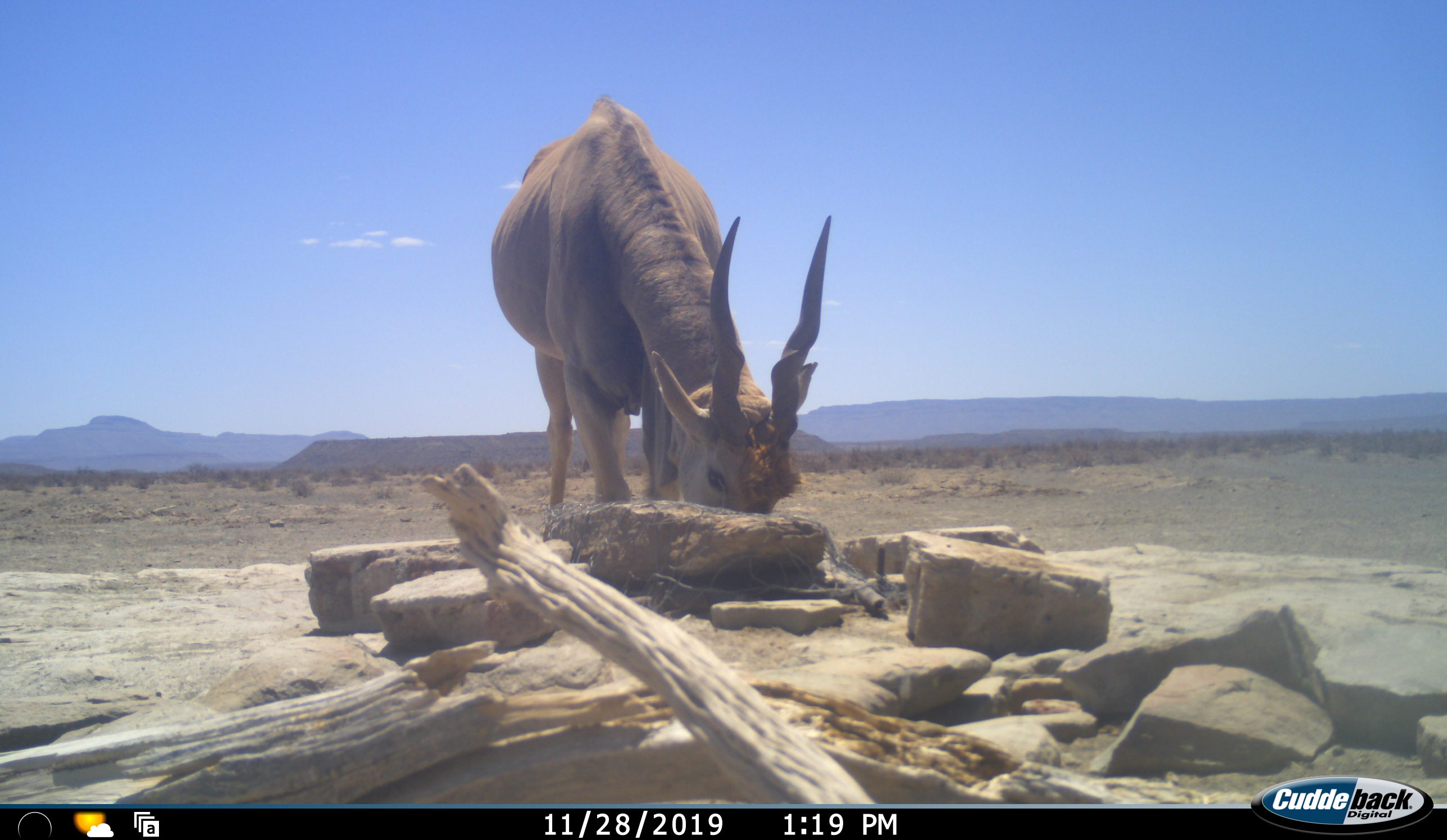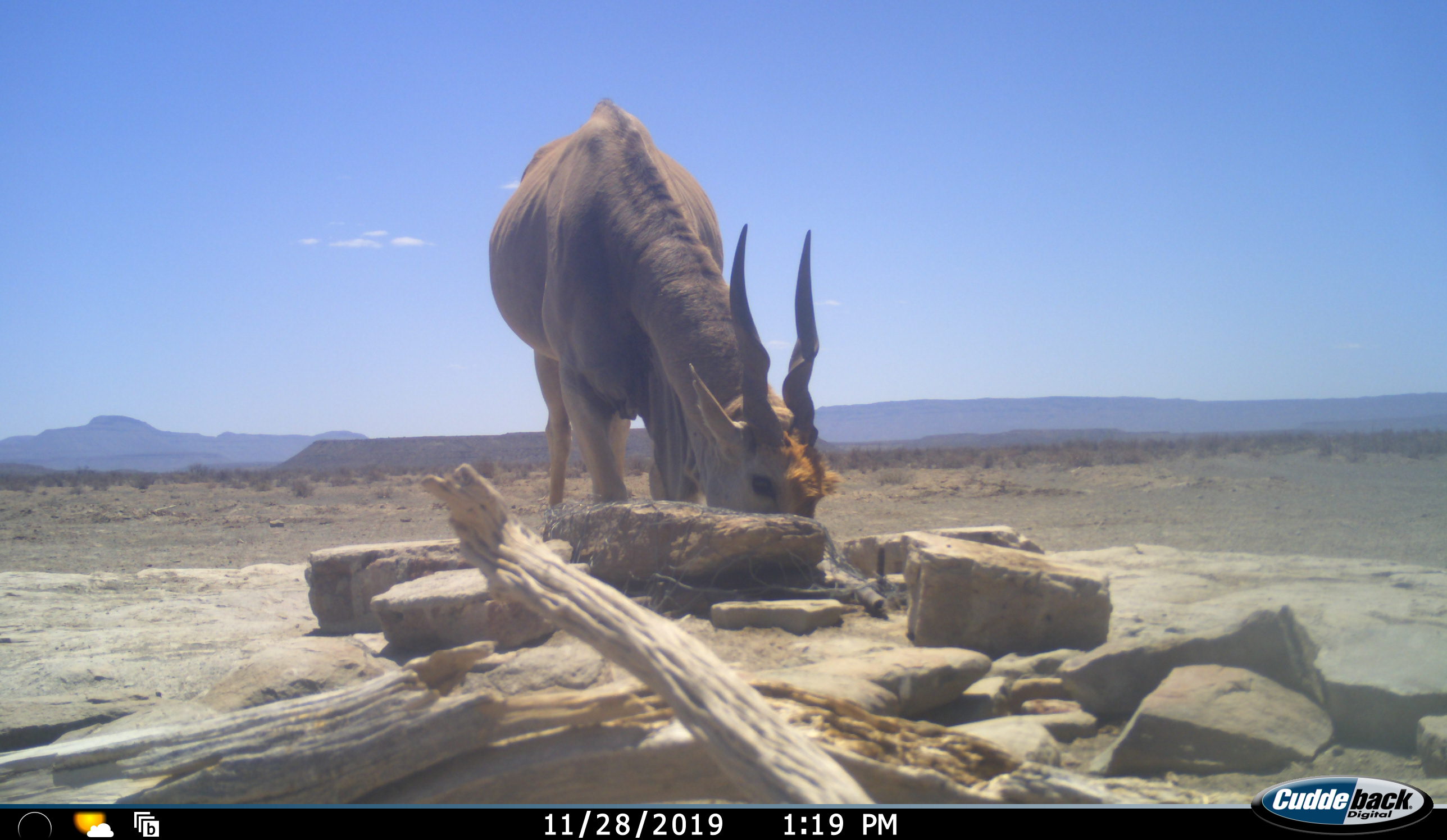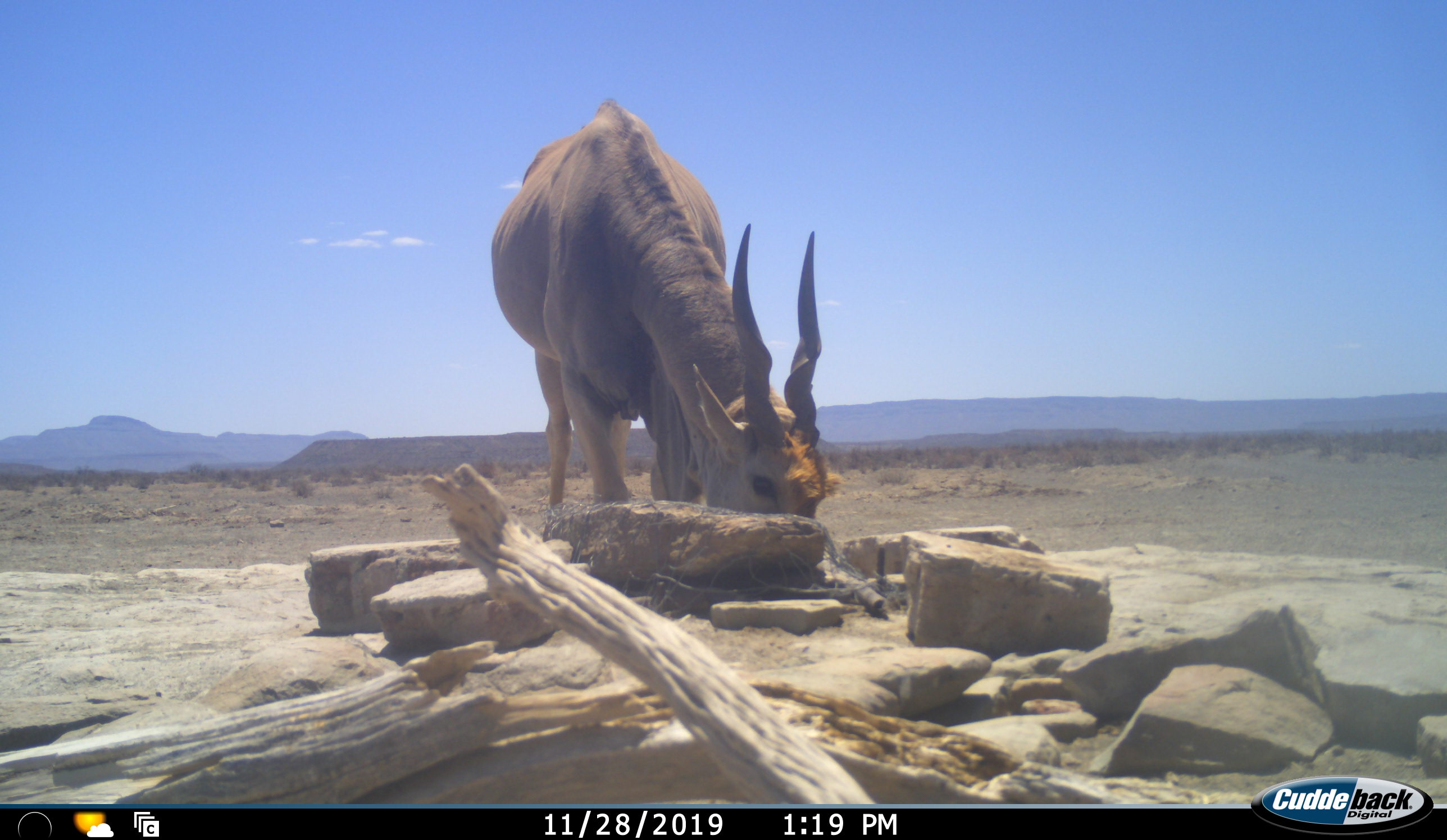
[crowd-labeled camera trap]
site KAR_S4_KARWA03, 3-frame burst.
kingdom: Animalia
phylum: Chordata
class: Mammalia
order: Artiodactyla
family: Bovidae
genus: Tragelaphus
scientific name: Tragelaphus oryx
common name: eland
Eland (Tragelaphus oryx), count 1. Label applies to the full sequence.